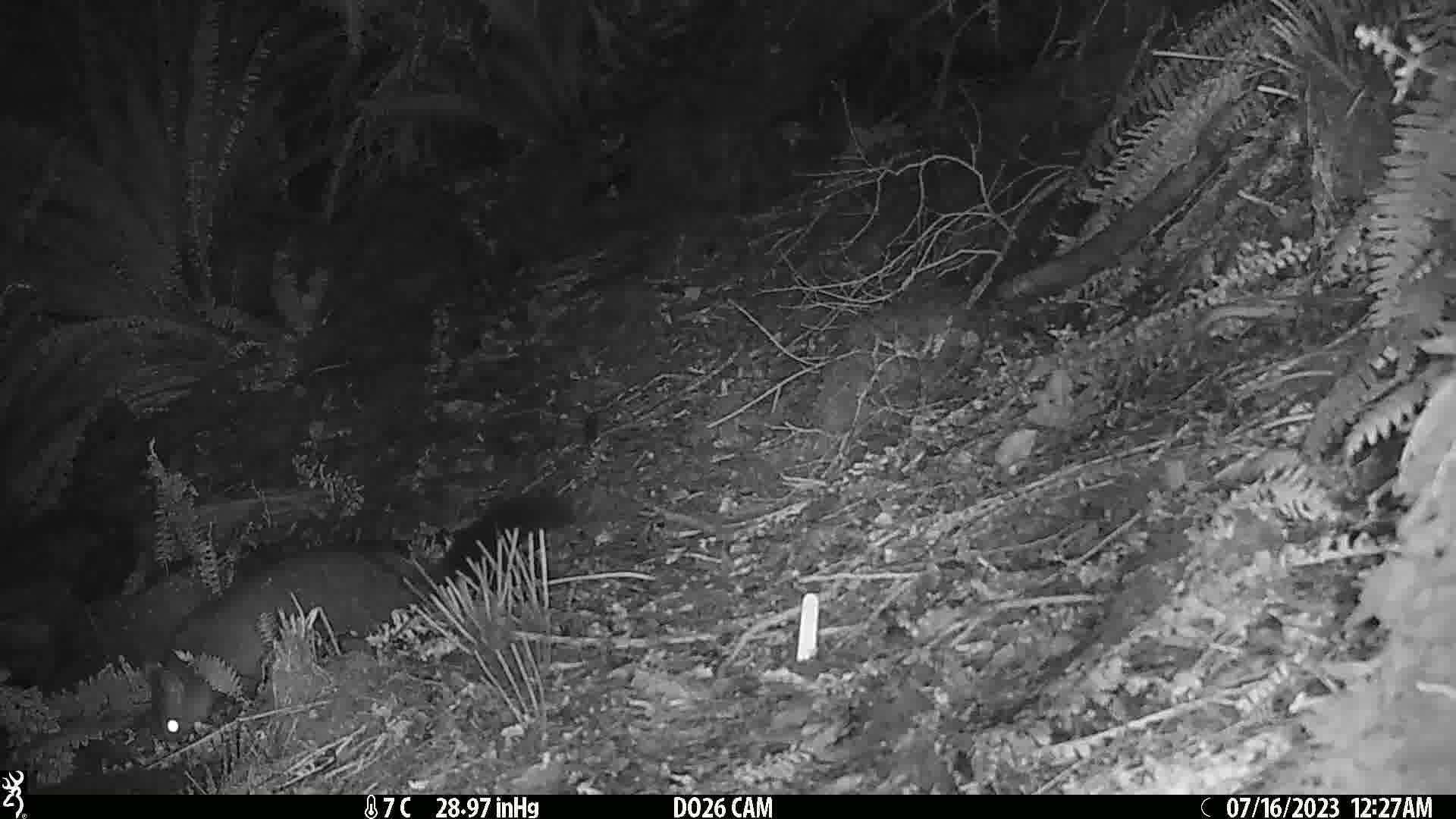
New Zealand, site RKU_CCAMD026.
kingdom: Animalia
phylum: Chordata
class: Mammalia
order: Diprotodontia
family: Phalangeridae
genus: Trichosurus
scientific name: Trichosurus vulpecula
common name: common brushtail possum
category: possum